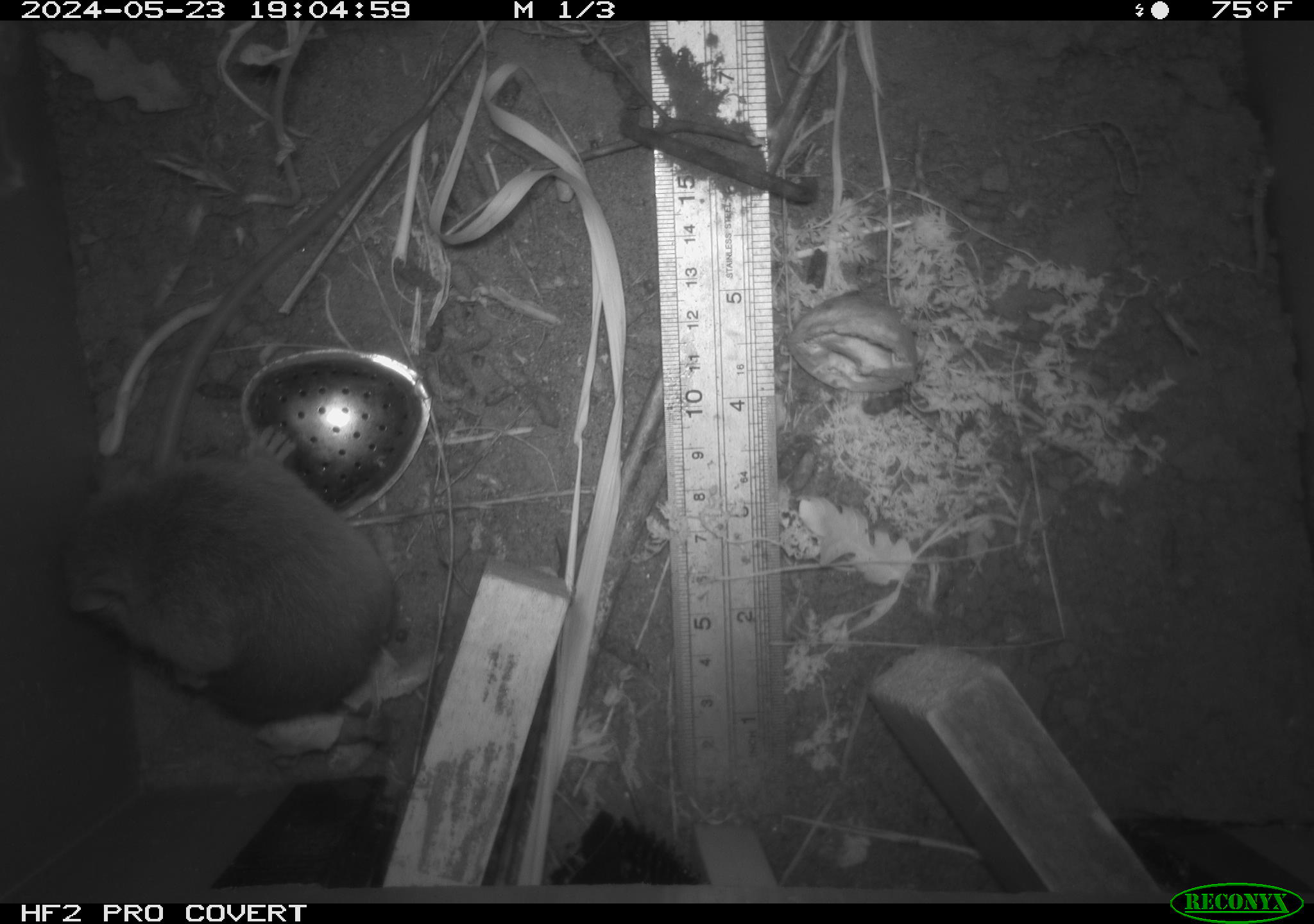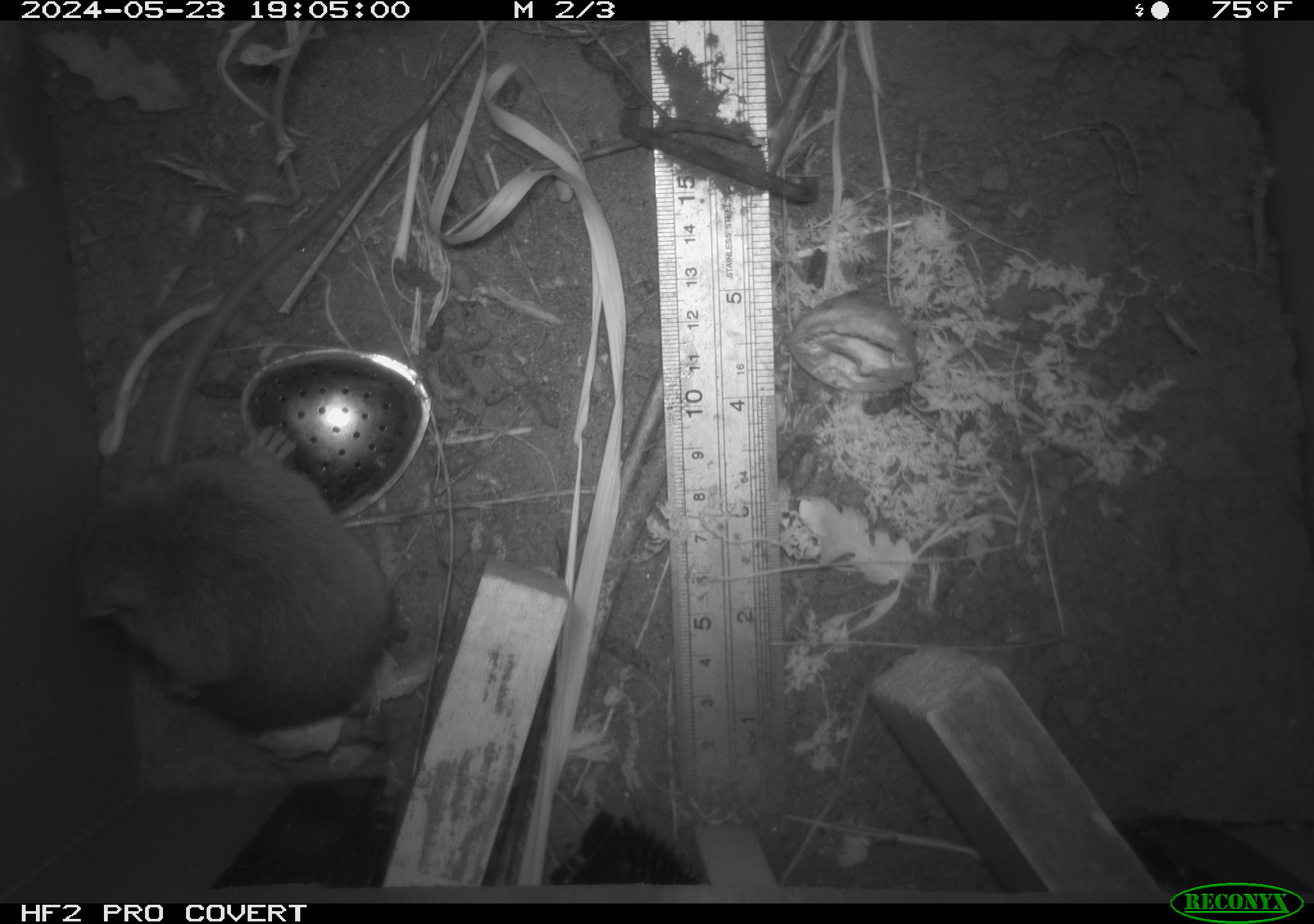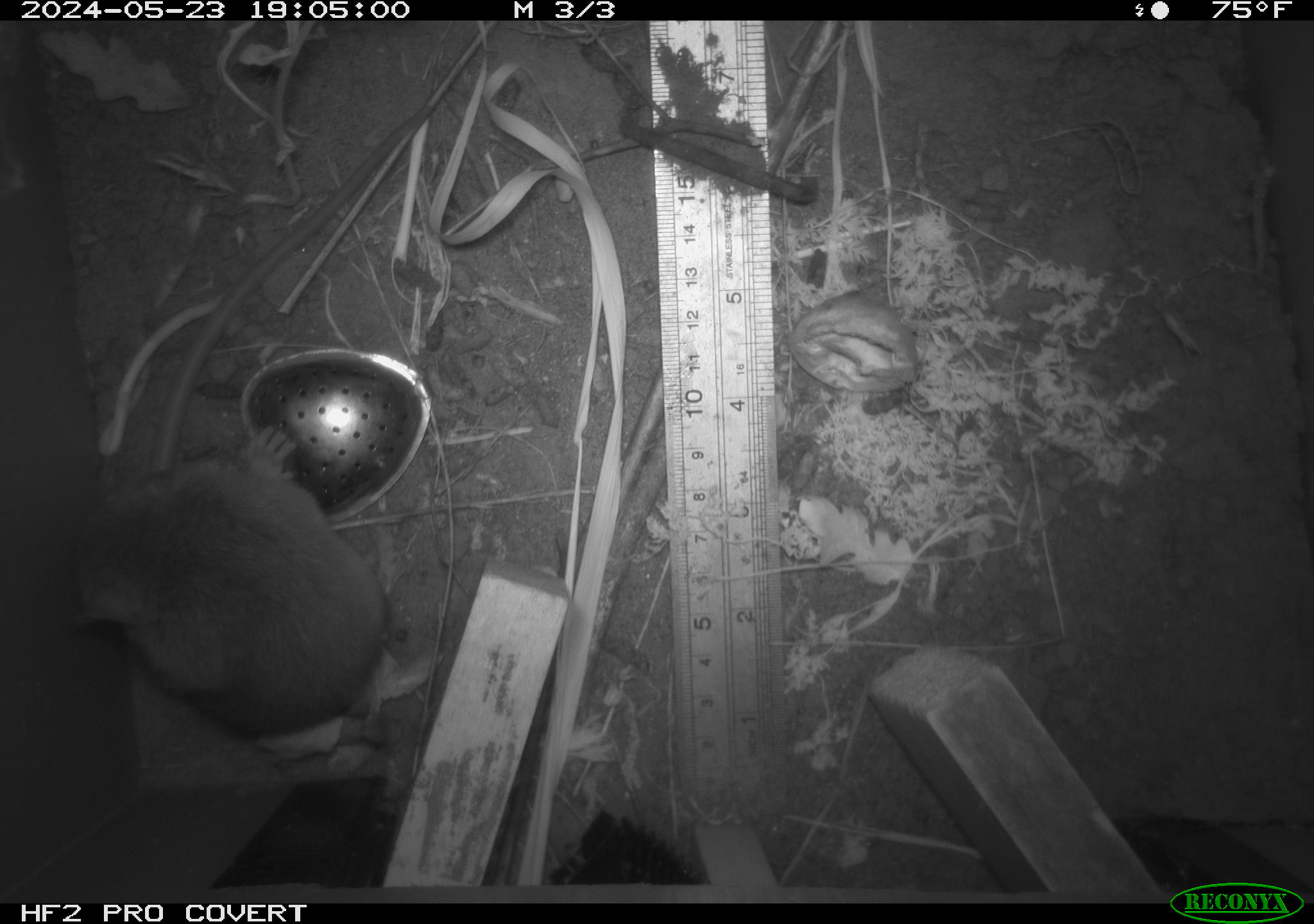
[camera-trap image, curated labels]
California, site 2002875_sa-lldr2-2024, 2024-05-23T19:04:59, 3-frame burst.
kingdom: Animalia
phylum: Chordata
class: Mammalia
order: Rodentia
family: Muridae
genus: Rattus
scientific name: Rattus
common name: rat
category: rattus species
Rattus species (rat) (Rattus).